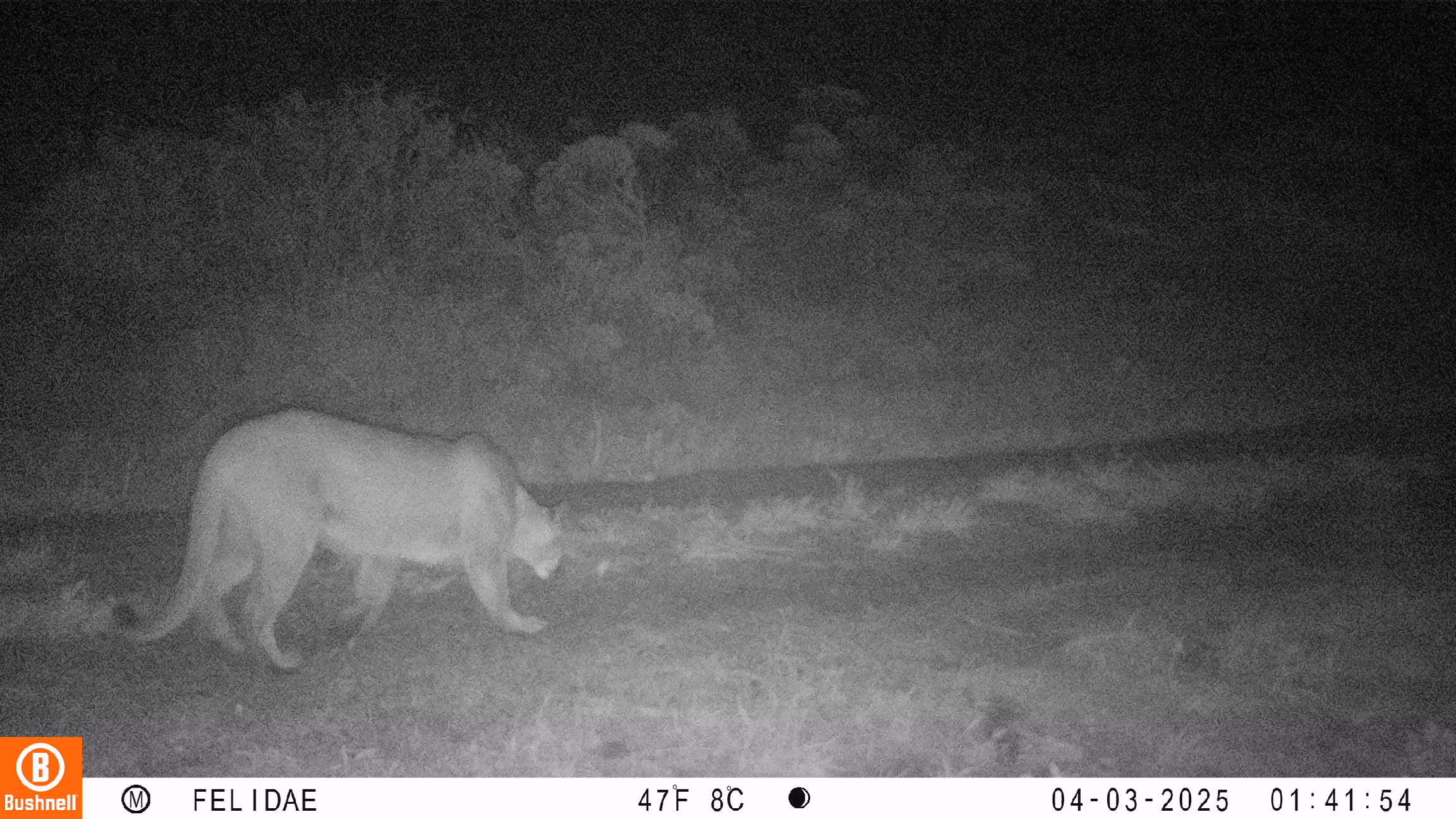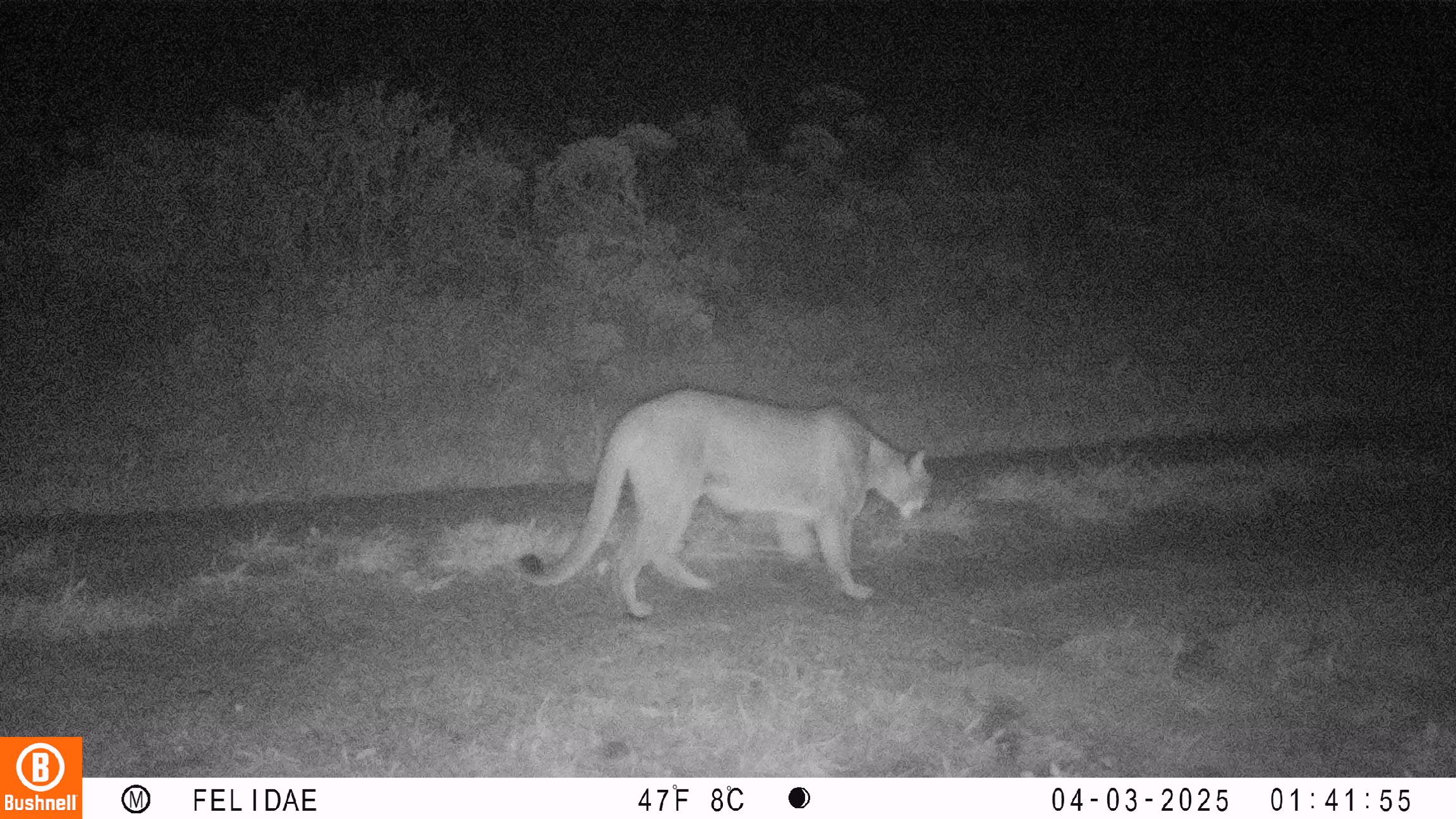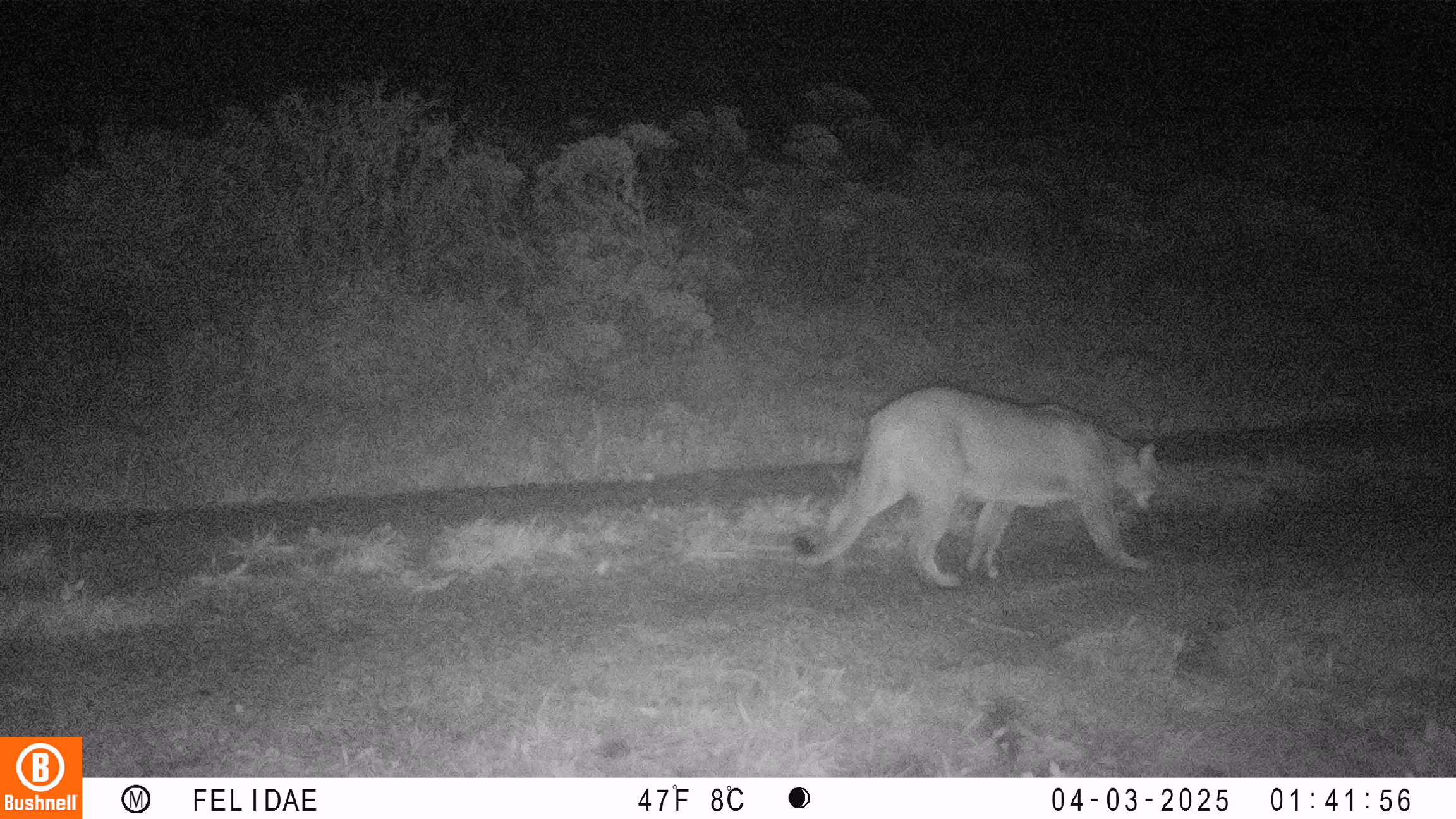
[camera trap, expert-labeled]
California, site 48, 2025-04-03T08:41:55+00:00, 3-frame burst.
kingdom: Animalia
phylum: Chordata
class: Mammalia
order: Carnivora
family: Felidae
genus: Puma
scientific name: Puma concolor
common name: puma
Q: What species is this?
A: Puma (Puma concolor).